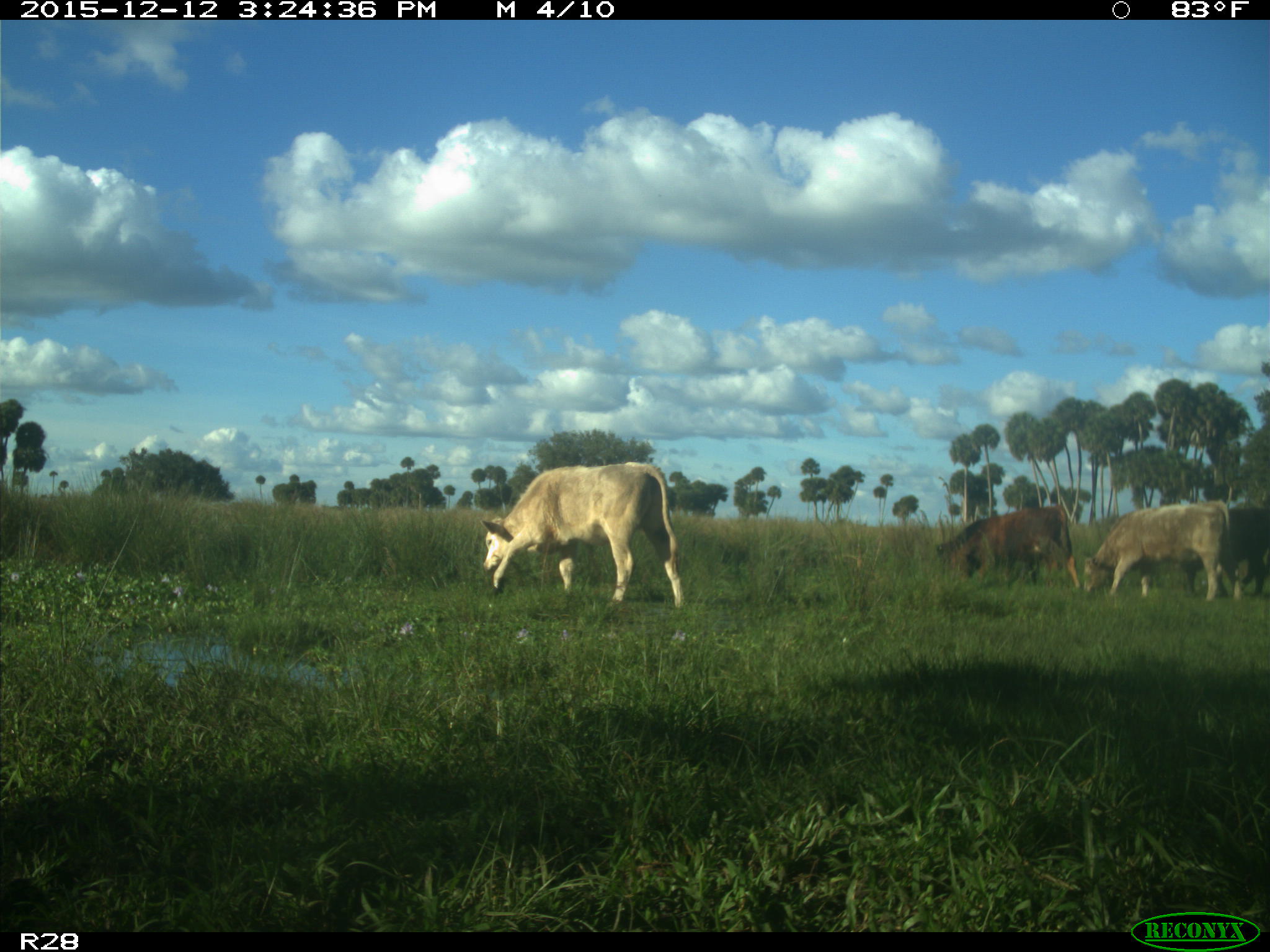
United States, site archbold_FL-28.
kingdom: Animalia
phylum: Chordata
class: Mammalia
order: Artiodactyla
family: Bovidae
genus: Bos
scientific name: Bos taurus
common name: domestic cow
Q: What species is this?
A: Bos taurus (domestic cow).